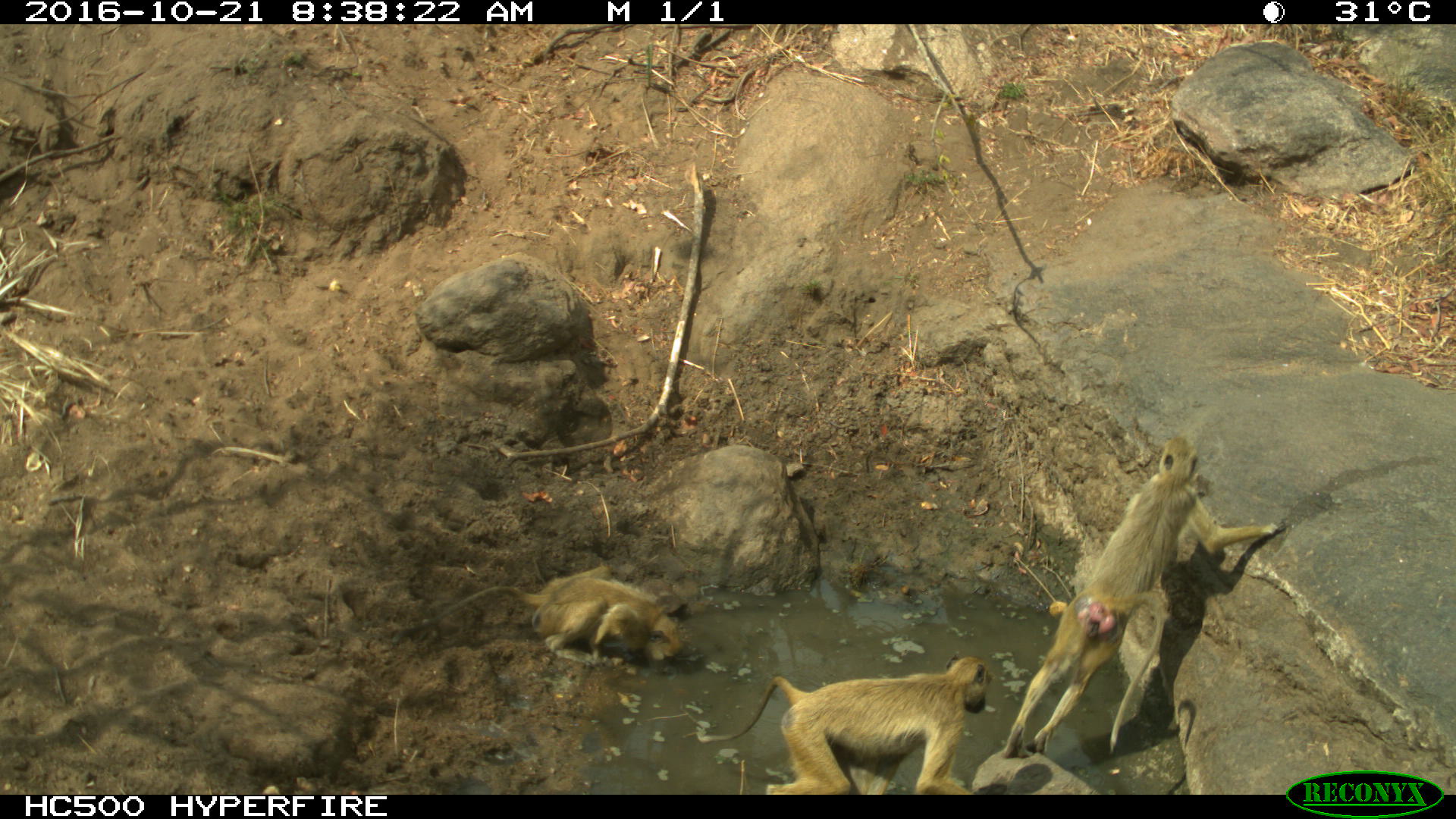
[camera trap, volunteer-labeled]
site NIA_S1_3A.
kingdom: Animalia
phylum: Chordata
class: Mammalia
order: Primates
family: Cercopithecidae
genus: Papio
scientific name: Papio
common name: baboon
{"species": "baboon (Papio)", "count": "3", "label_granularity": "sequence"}